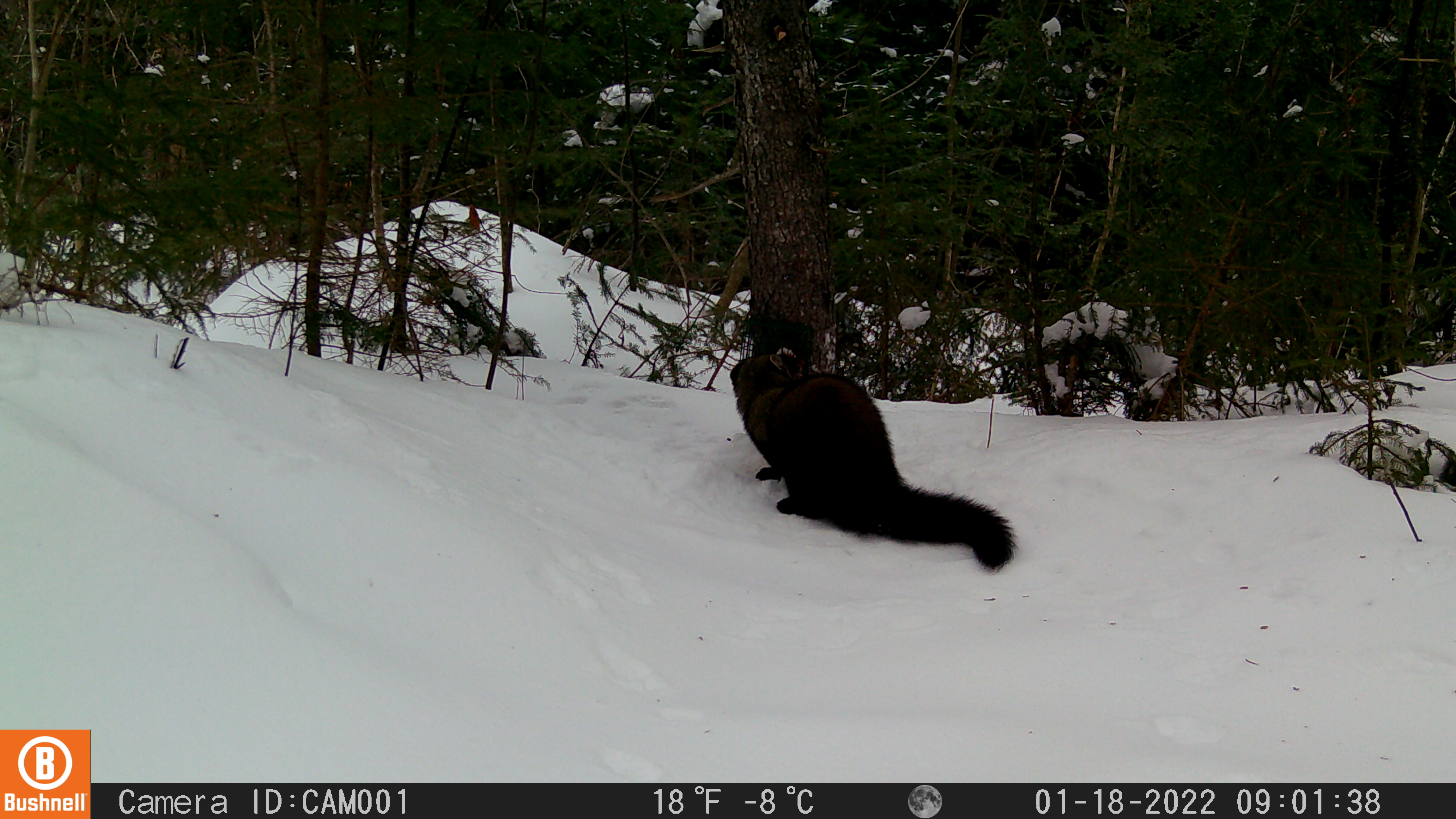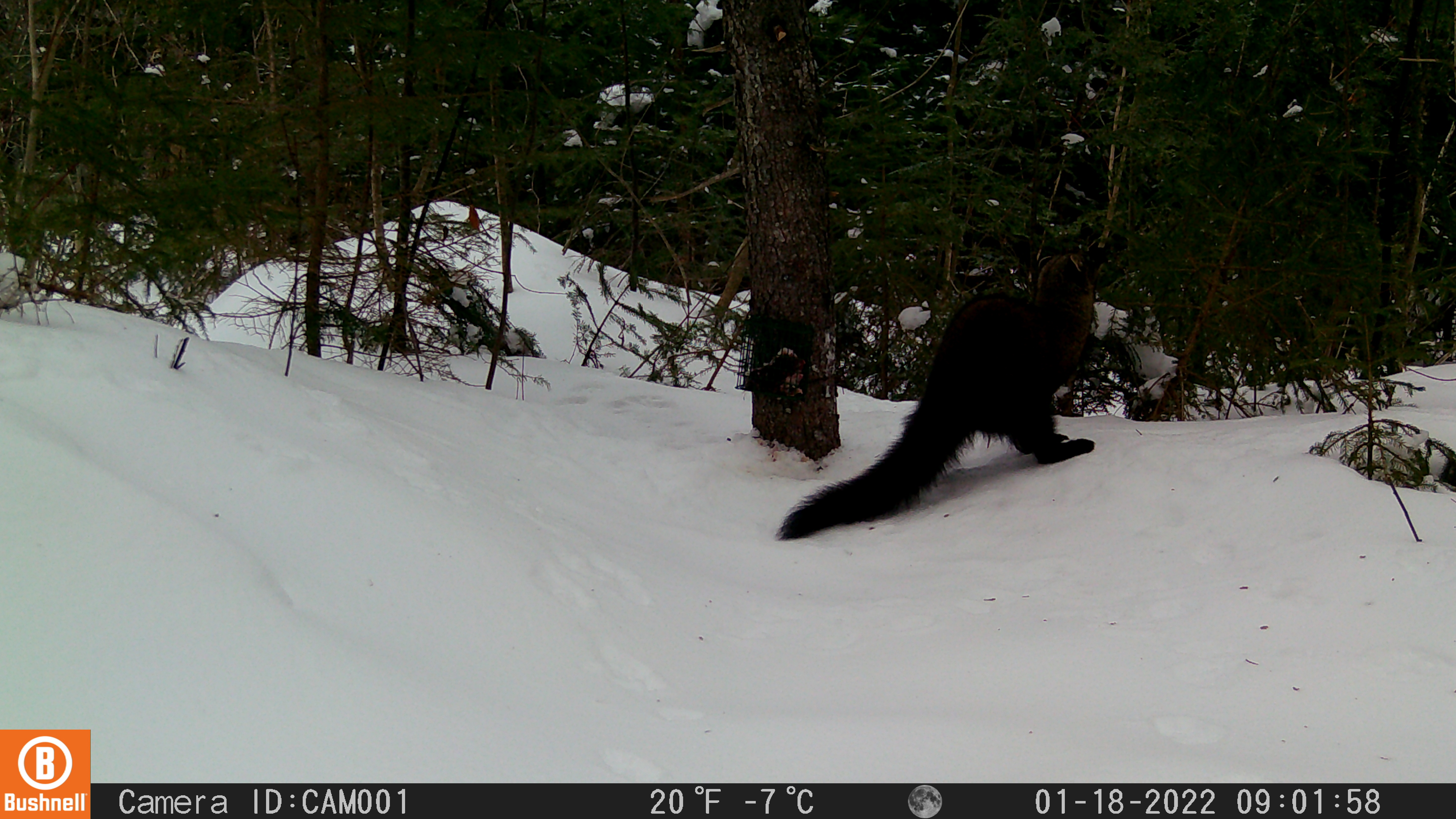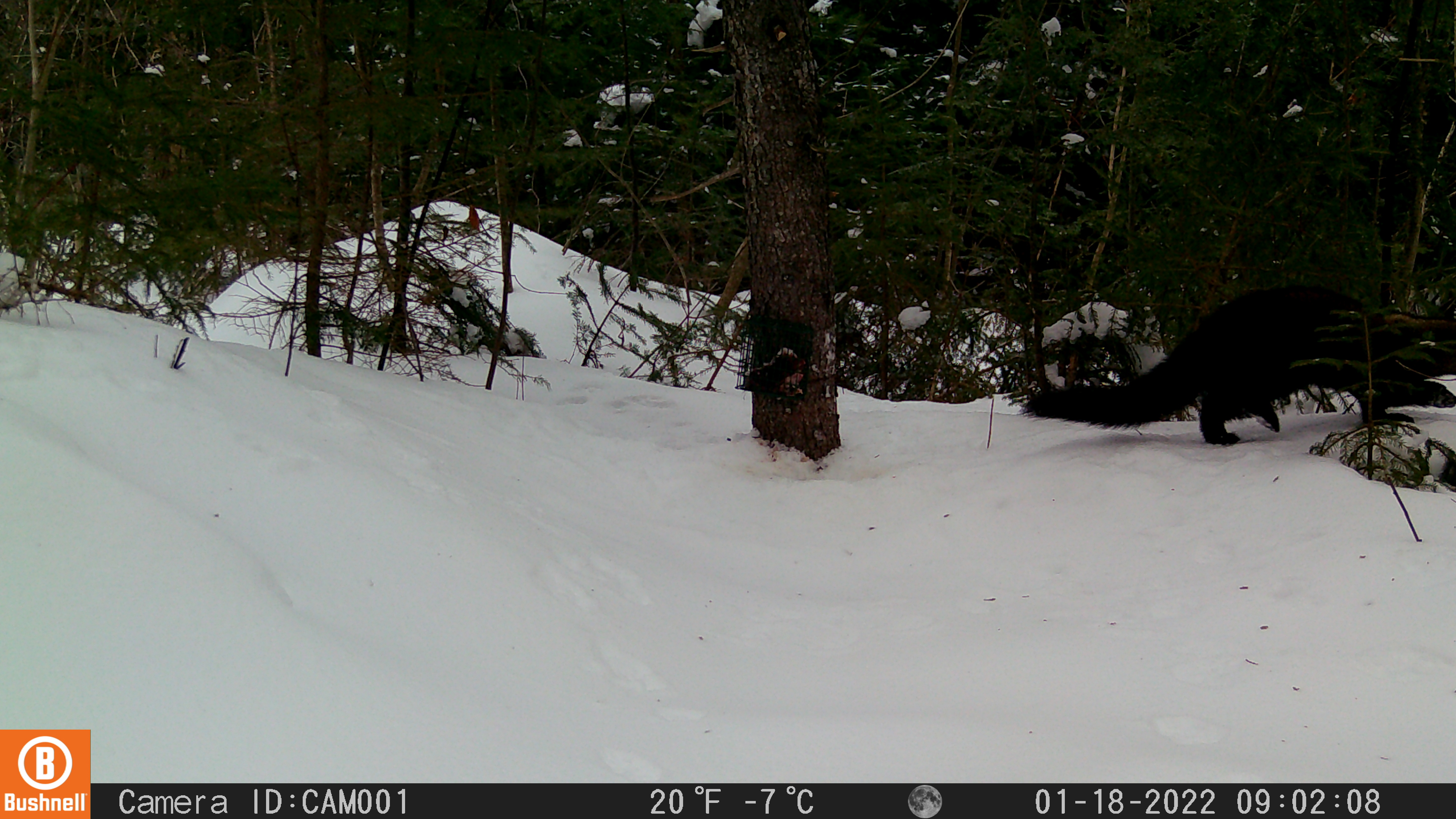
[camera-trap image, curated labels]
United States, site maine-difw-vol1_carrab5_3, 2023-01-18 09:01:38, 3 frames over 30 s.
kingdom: Animalia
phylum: Chordata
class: Mammalia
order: Carnivora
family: Mustelidae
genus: Pekania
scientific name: Pekania pennanti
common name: fisher